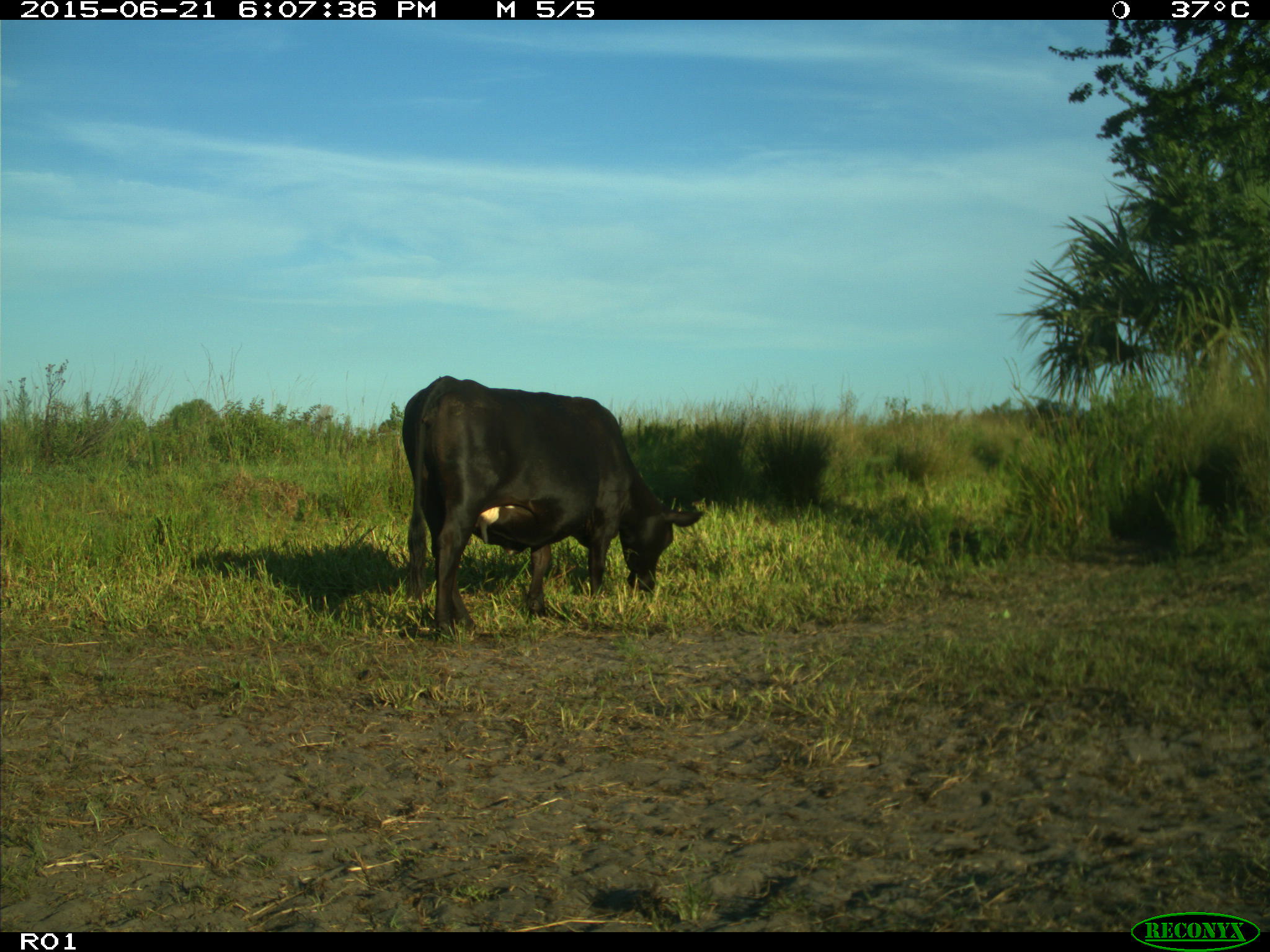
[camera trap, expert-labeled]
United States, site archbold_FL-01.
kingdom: Animalia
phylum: Chordata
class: Mammalia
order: Artiodactyla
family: Bovidae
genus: Bos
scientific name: Bos taurus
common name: domestic cow